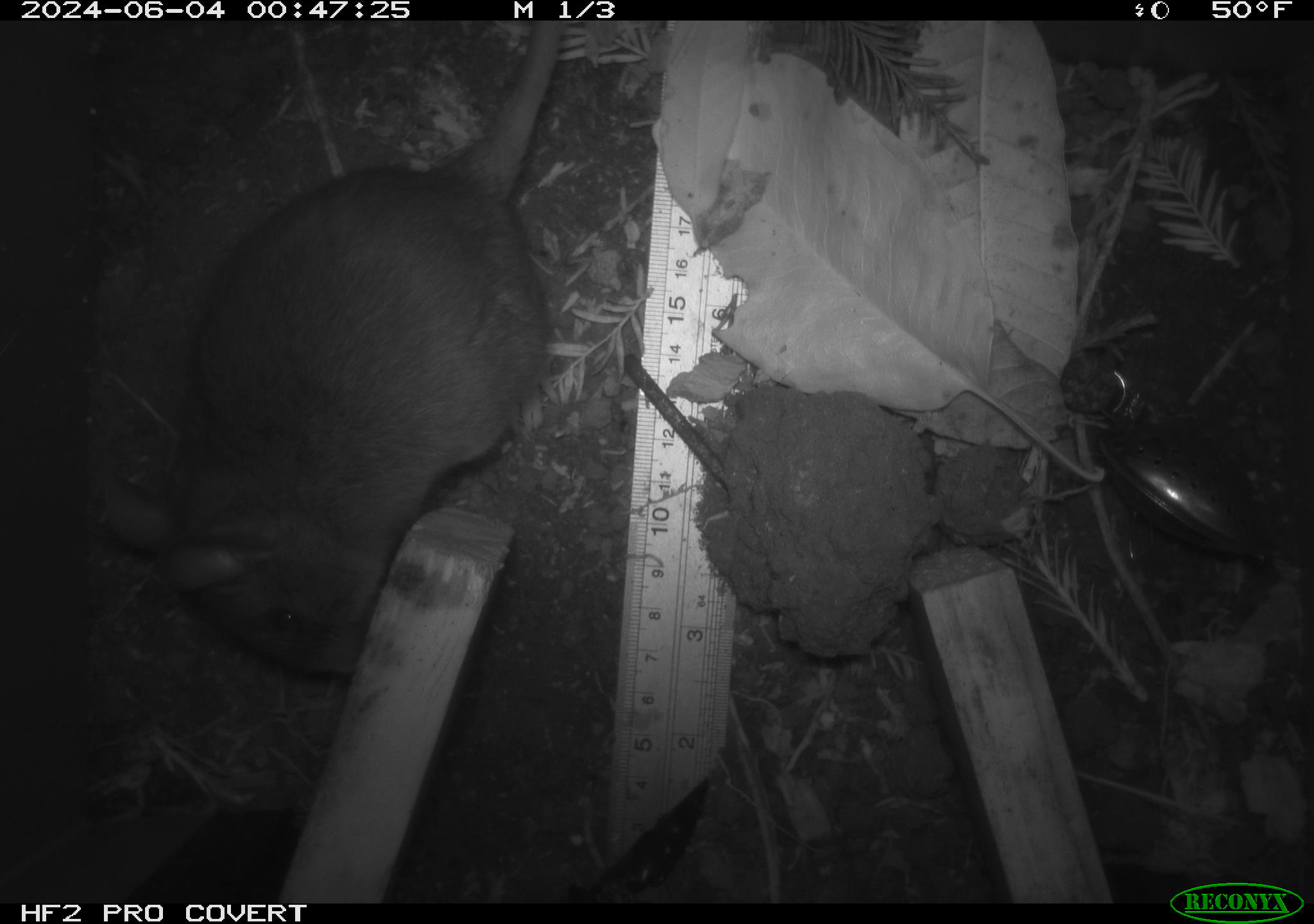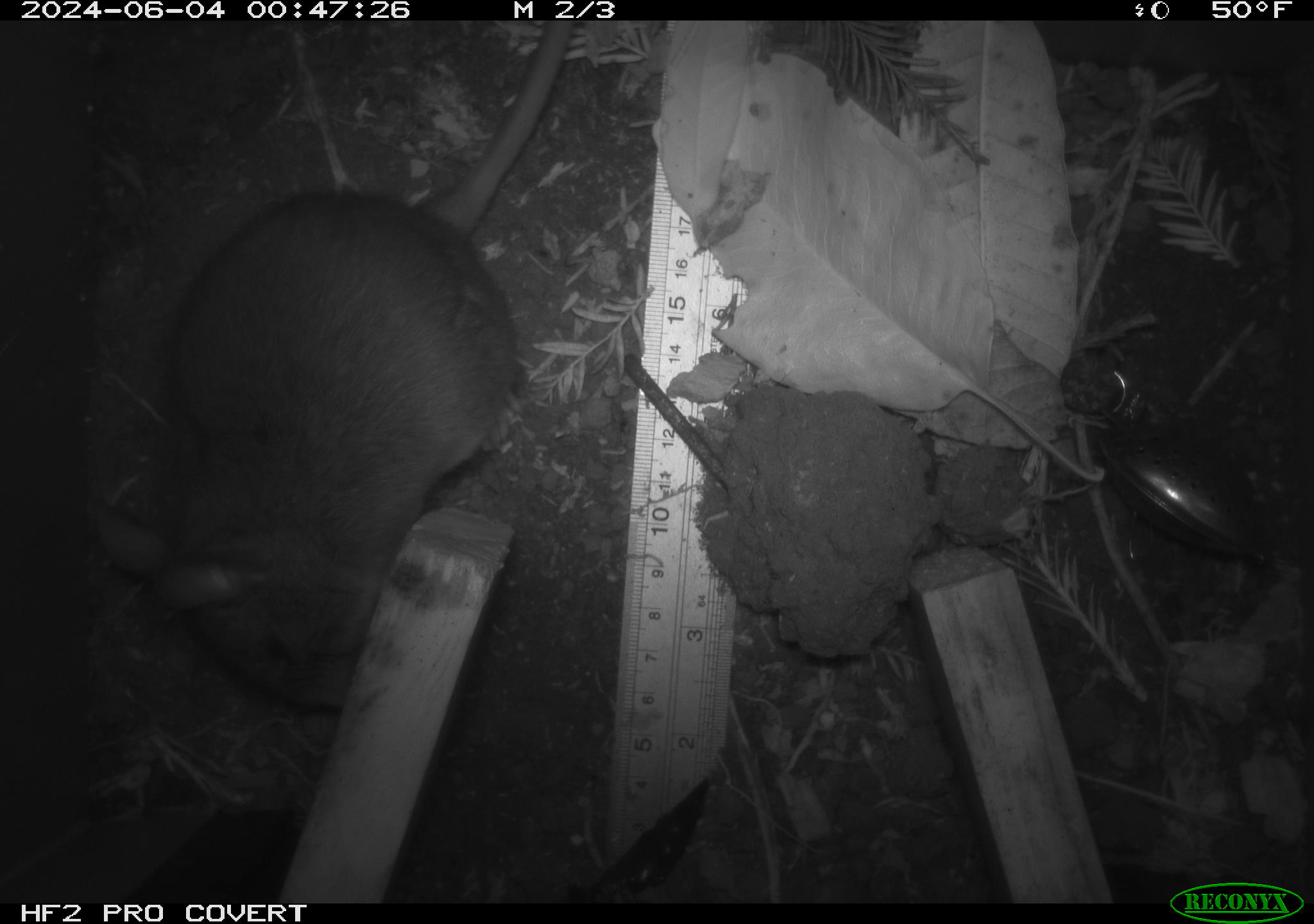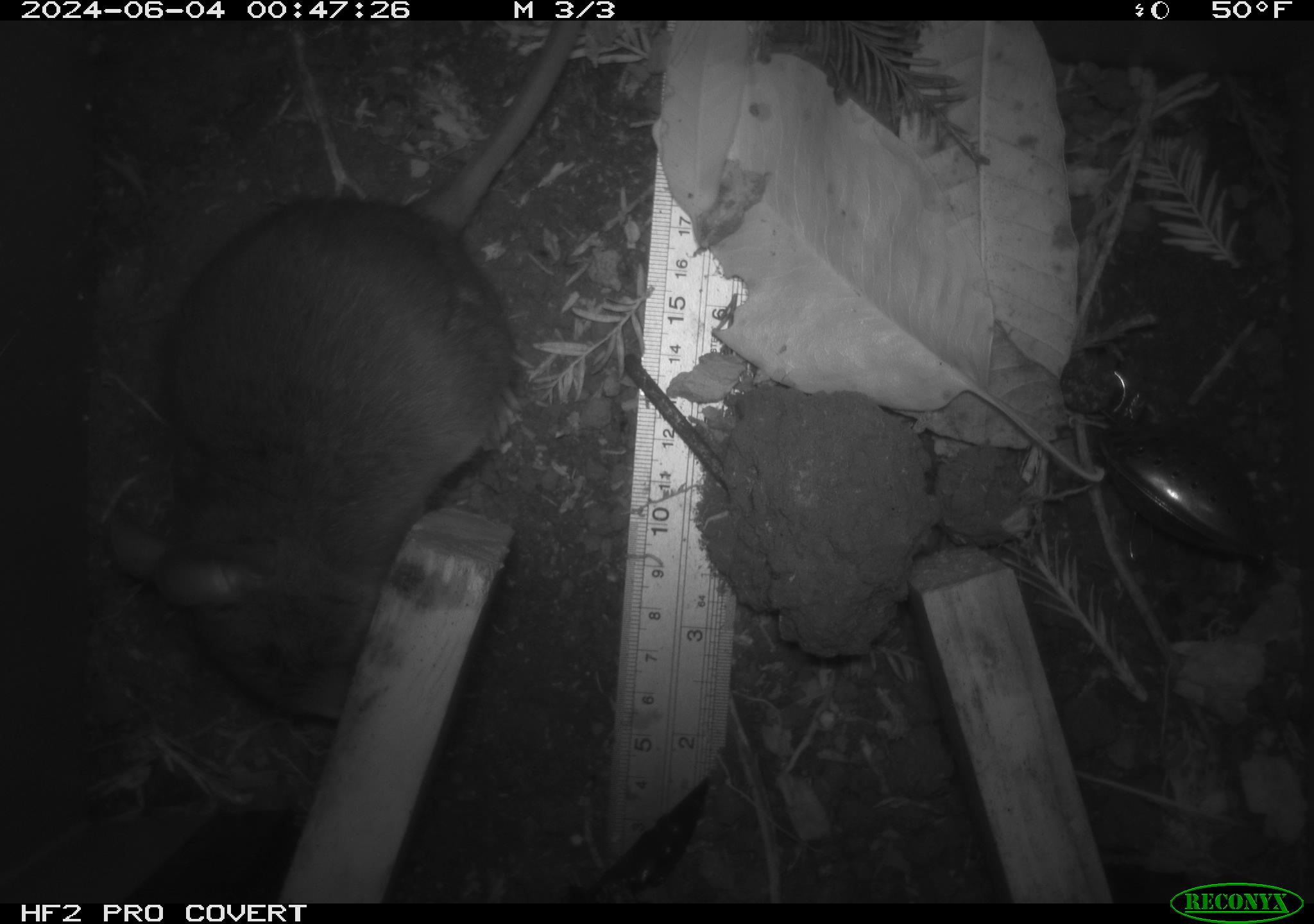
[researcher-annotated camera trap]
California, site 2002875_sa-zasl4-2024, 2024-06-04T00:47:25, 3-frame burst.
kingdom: Animalia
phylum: Chordata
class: Mammalia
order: Rodentia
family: Cricetidae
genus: Neotoma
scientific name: Neotoma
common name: pack rat or woodrat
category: neotoma species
Neotoma species (pack rat or woodrat) (Neotoma).